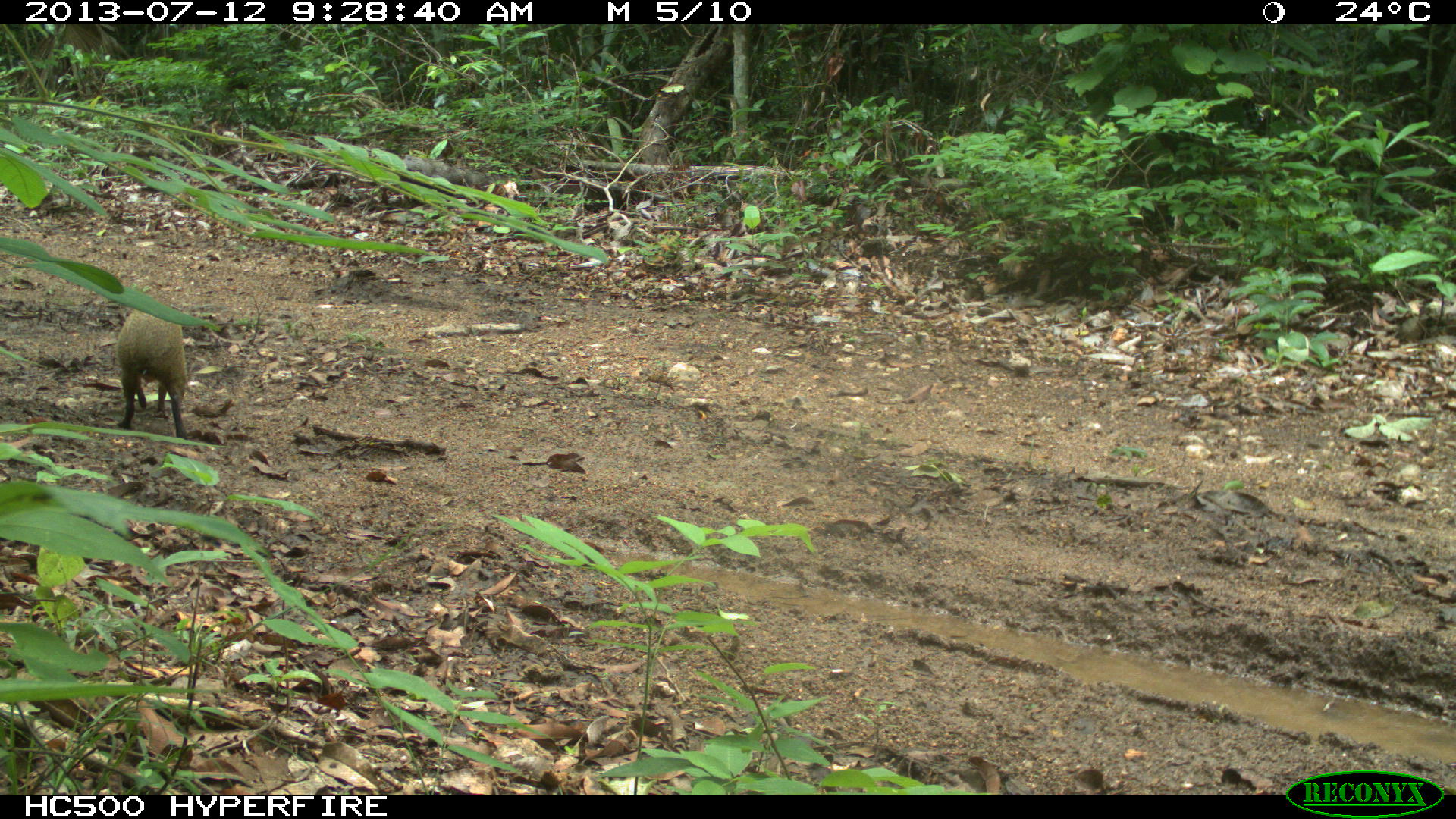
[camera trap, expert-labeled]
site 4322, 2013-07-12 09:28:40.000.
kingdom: Animalia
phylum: Chordata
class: Mammalia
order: Rodentia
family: Dasyproctidae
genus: Dasyprocta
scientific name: Dasyprocta punctata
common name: central american agouti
Dasyprocta punctata (central american agouti), count 1.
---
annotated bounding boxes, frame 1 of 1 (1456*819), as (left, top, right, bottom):
dasyprocta punctata: (114, 308, 188, 440)